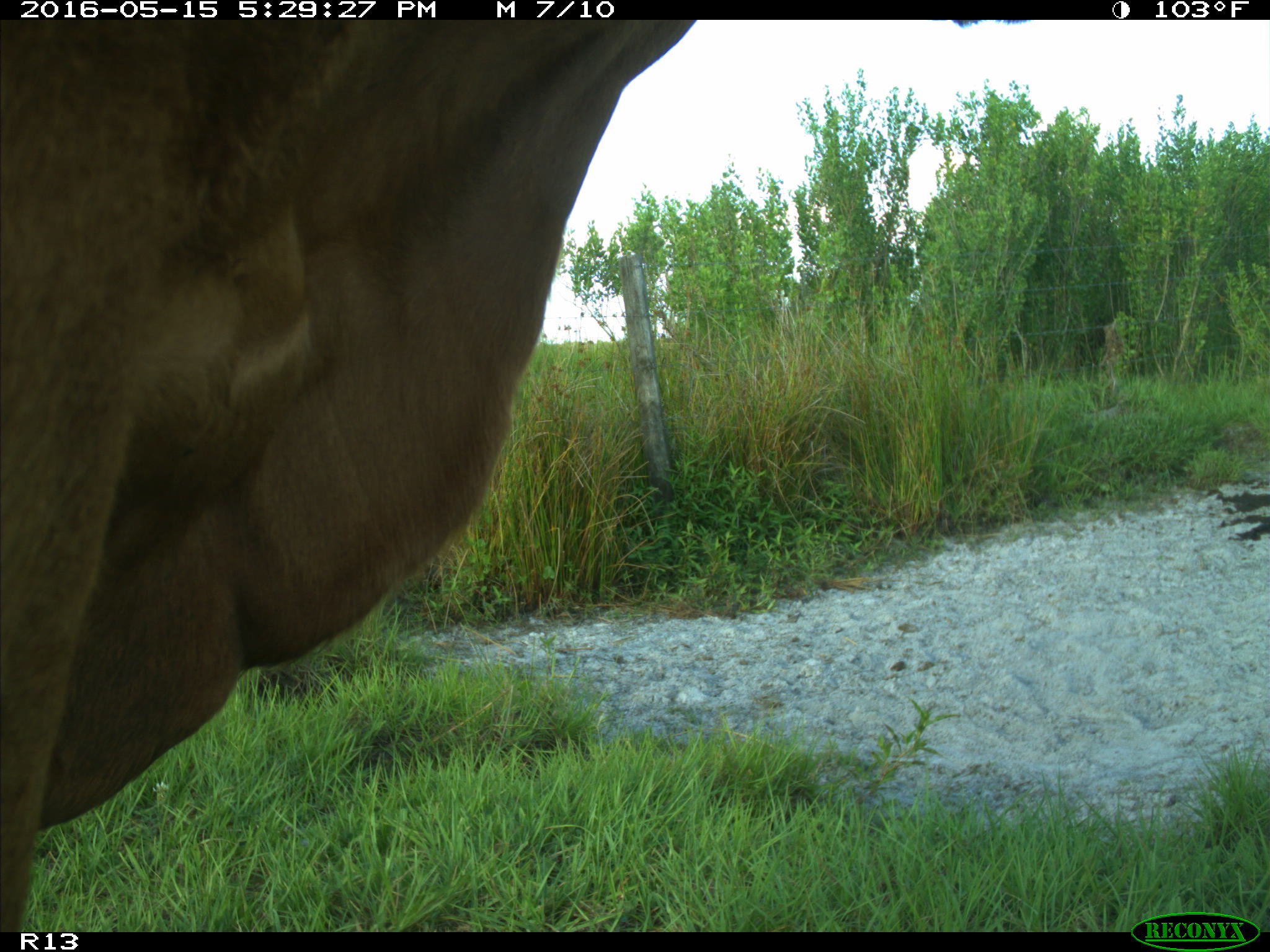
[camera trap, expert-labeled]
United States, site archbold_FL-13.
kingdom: Animalia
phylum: Chordata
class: Mammalia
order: Artiodactyla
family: Bovidae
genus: Bos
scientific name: Bos taurus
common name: domestic cow